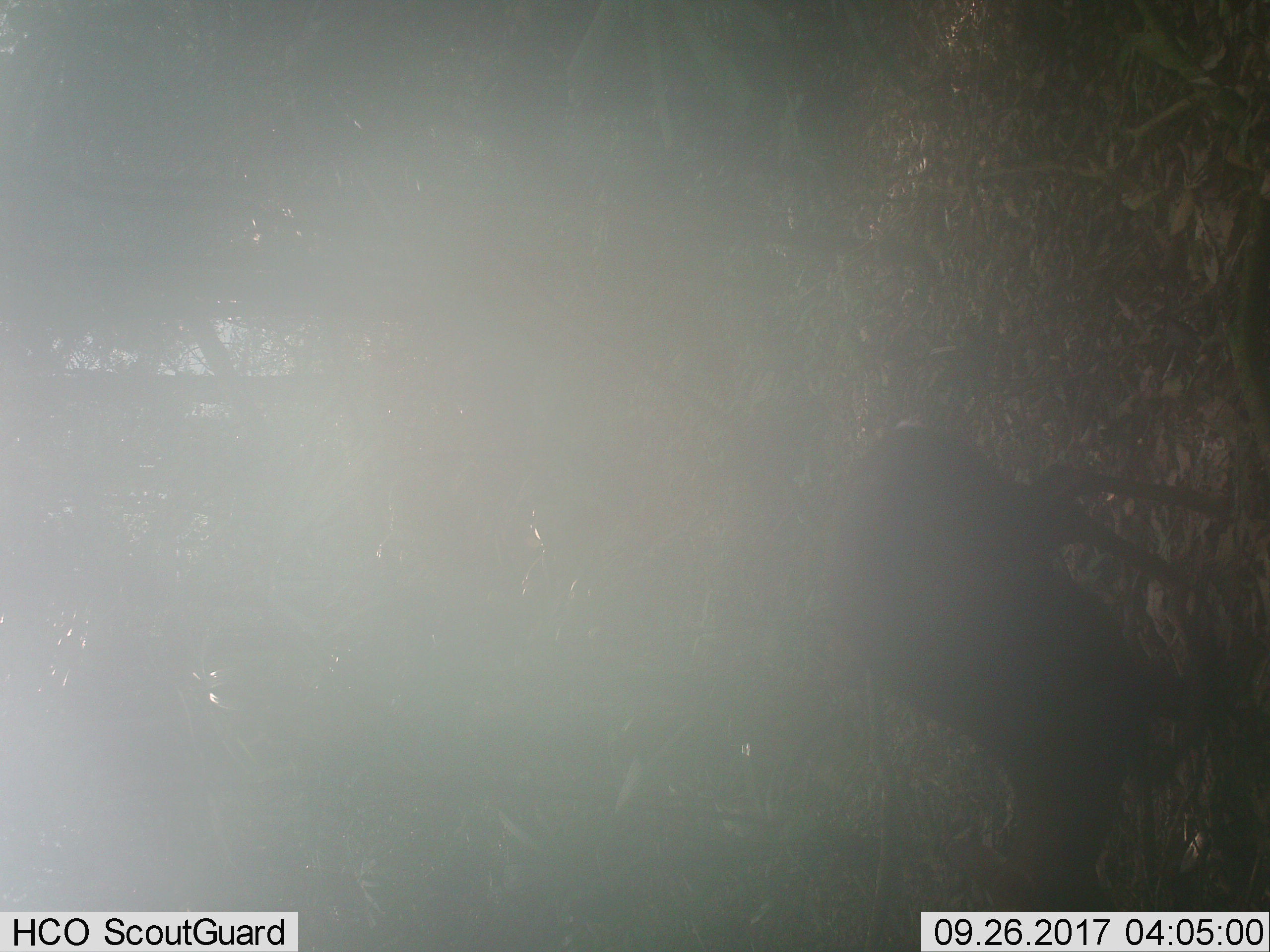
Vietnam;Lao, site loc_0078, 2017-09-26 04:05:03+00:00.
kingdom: Animalia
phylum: Chordata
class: Mammalia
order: Artiodactyla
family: Cervidae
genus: Muntiacus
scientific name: Muntiacus rooseveltorum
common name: roosevelt's muntjac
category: roosevelts muntjac group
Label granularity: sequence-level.